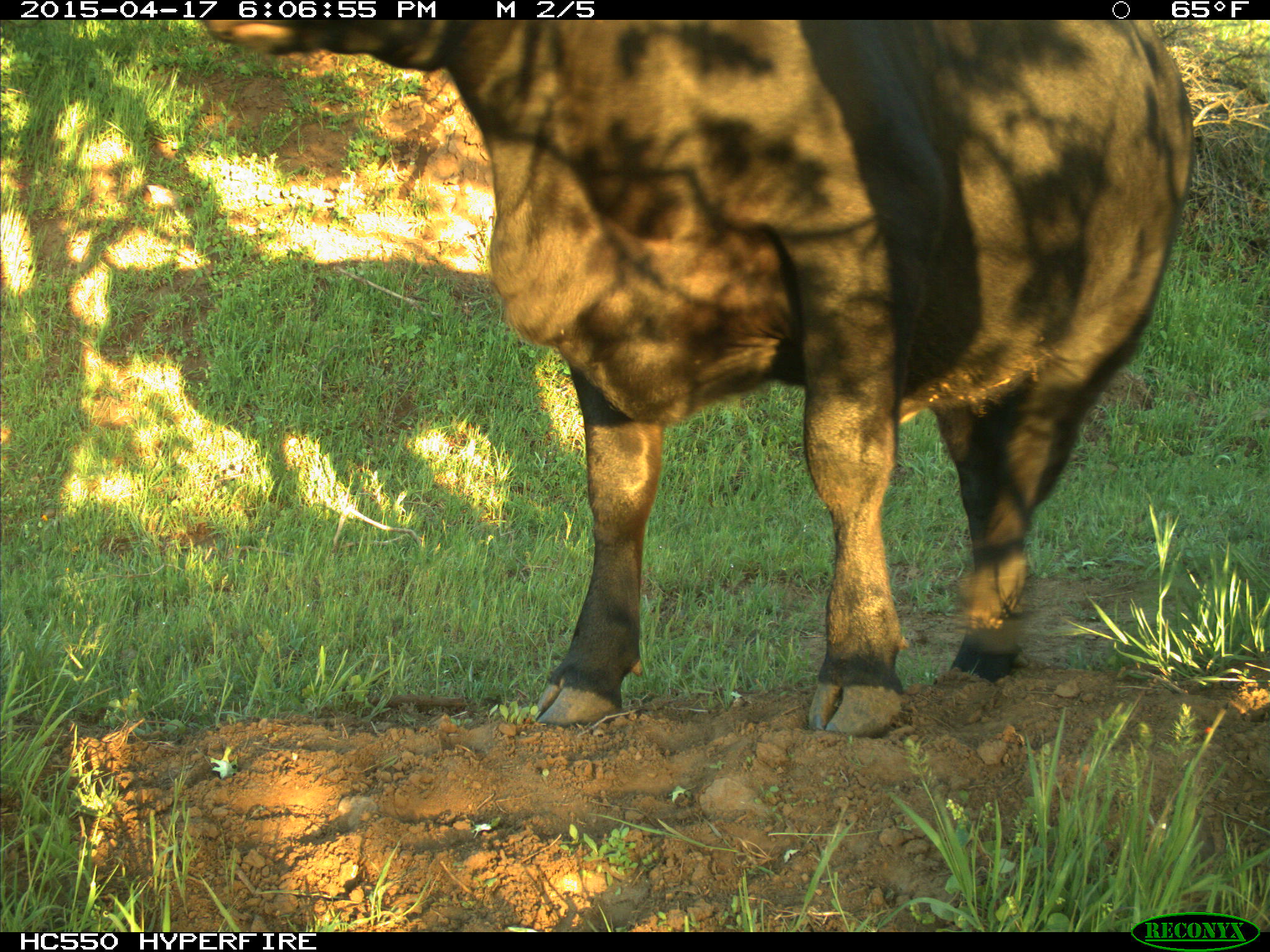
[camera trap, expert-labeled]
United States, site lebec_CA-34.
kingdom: Animalia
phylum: Chordata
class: Mammalia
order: Artiodactyla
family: Bovidae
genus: Bos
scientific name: Bos taurus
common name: domestic cow